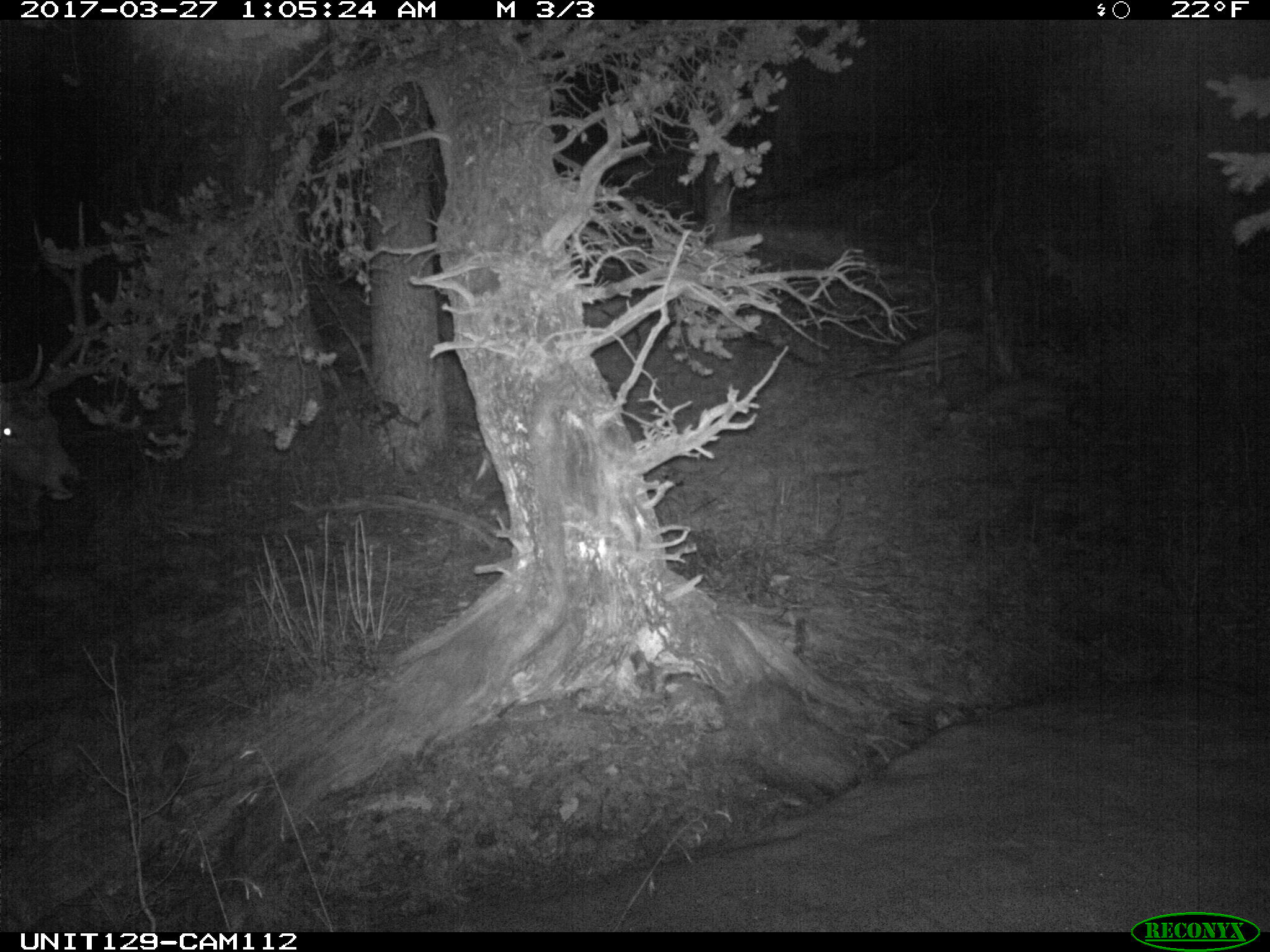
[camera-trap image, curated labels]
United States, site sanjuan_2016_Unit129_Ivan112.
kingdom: Animalia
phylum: Chordata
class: Mammalia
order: Artiodactyla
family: Cervidae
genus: Cervus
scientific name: Cervus elaphus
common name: red deer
Cervus elaphus (red deer).